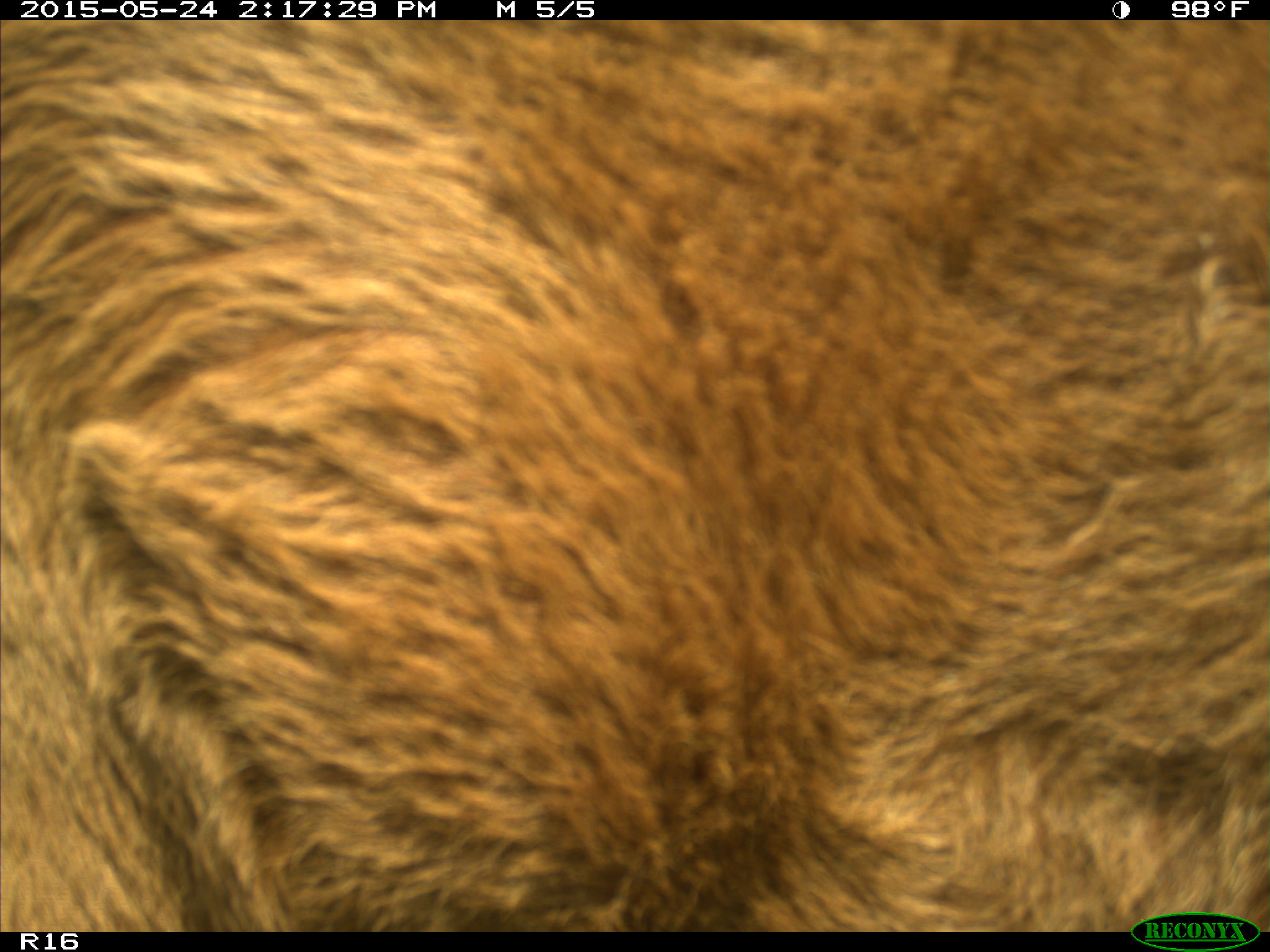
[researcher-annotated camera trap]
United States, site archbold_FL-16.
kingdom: Animalia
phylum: Chordata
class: Mammalia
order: Artiodactyla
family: Bovidae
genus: Bos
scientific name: Bos taurus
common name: domestic cow